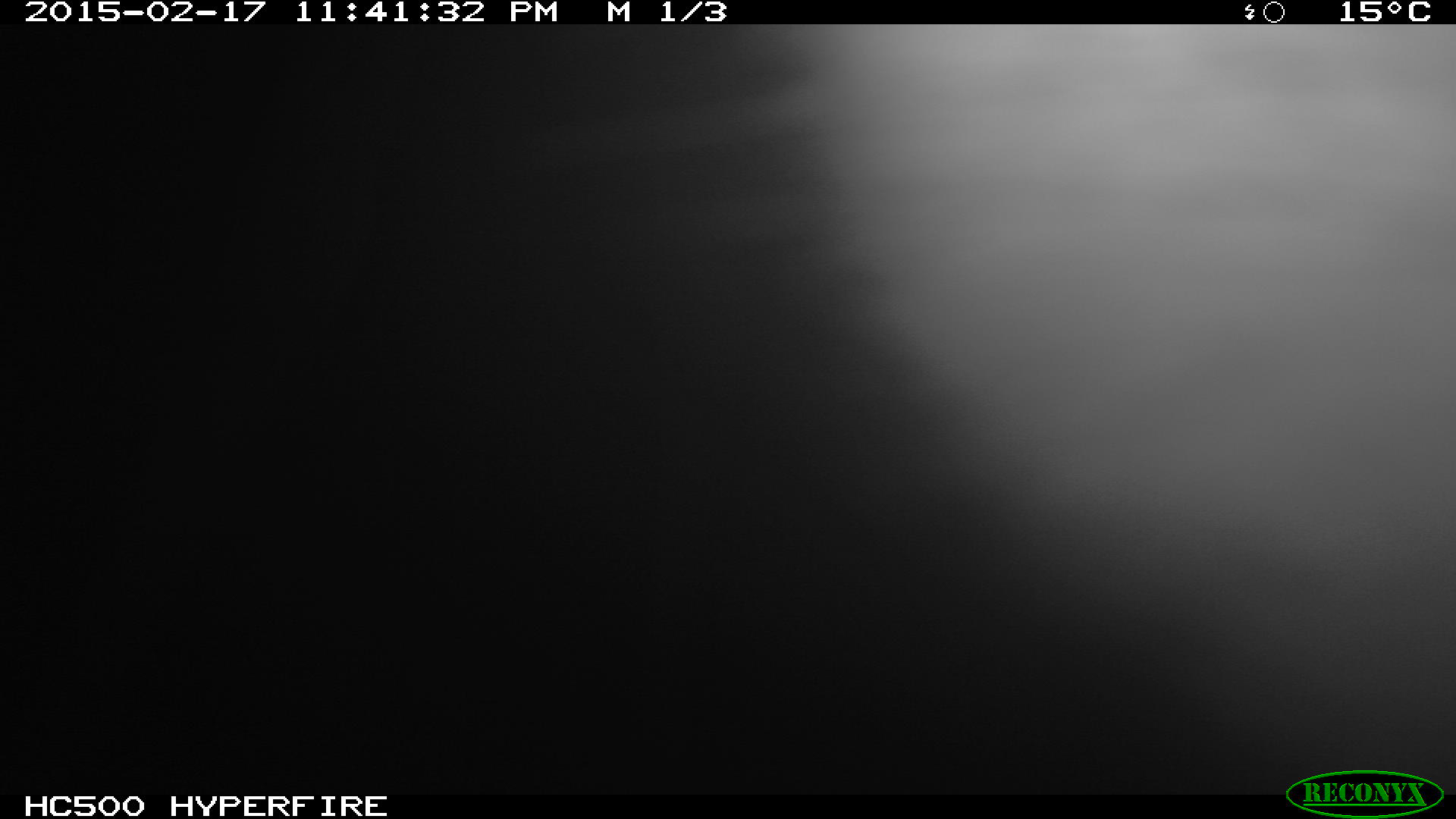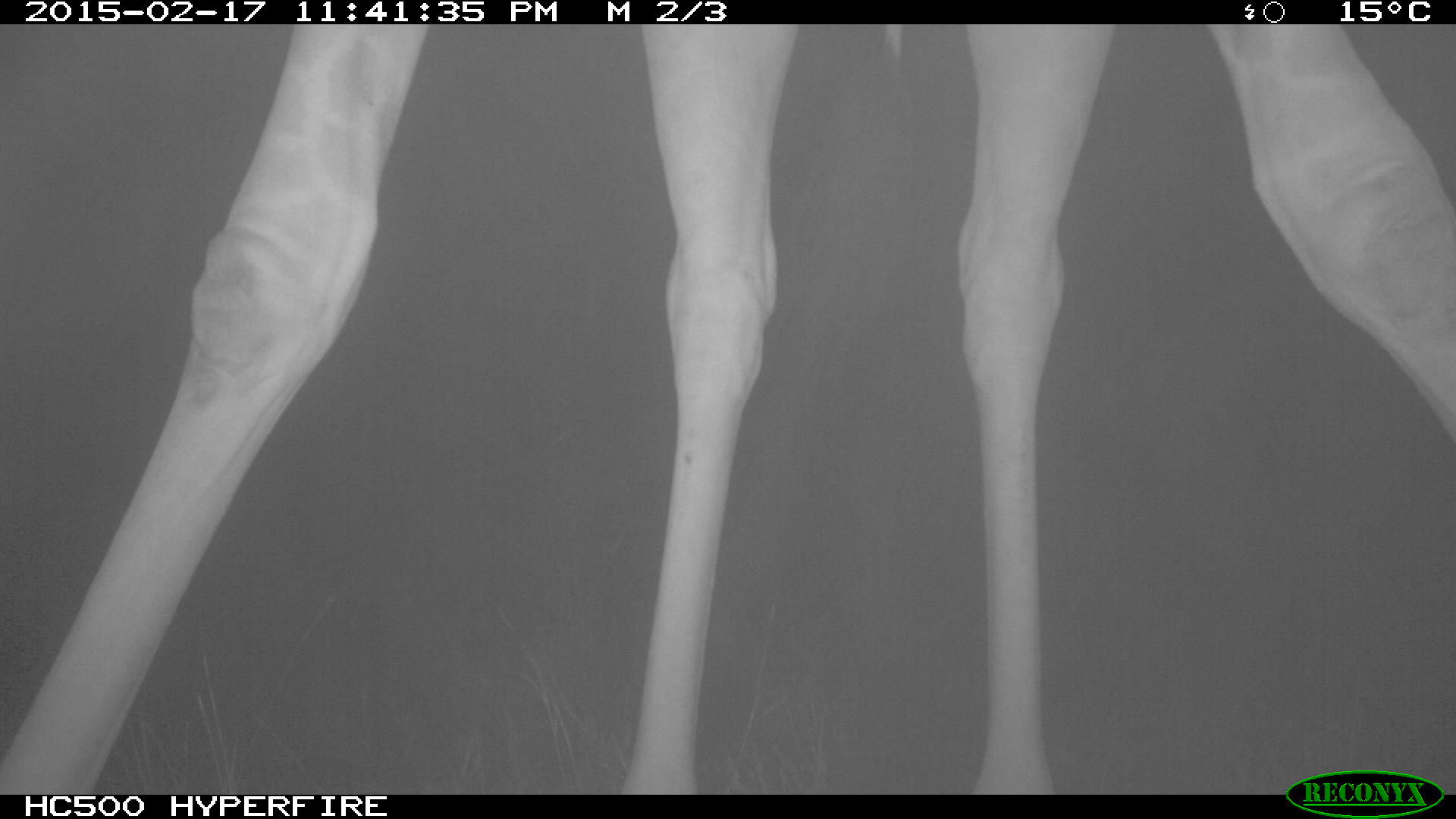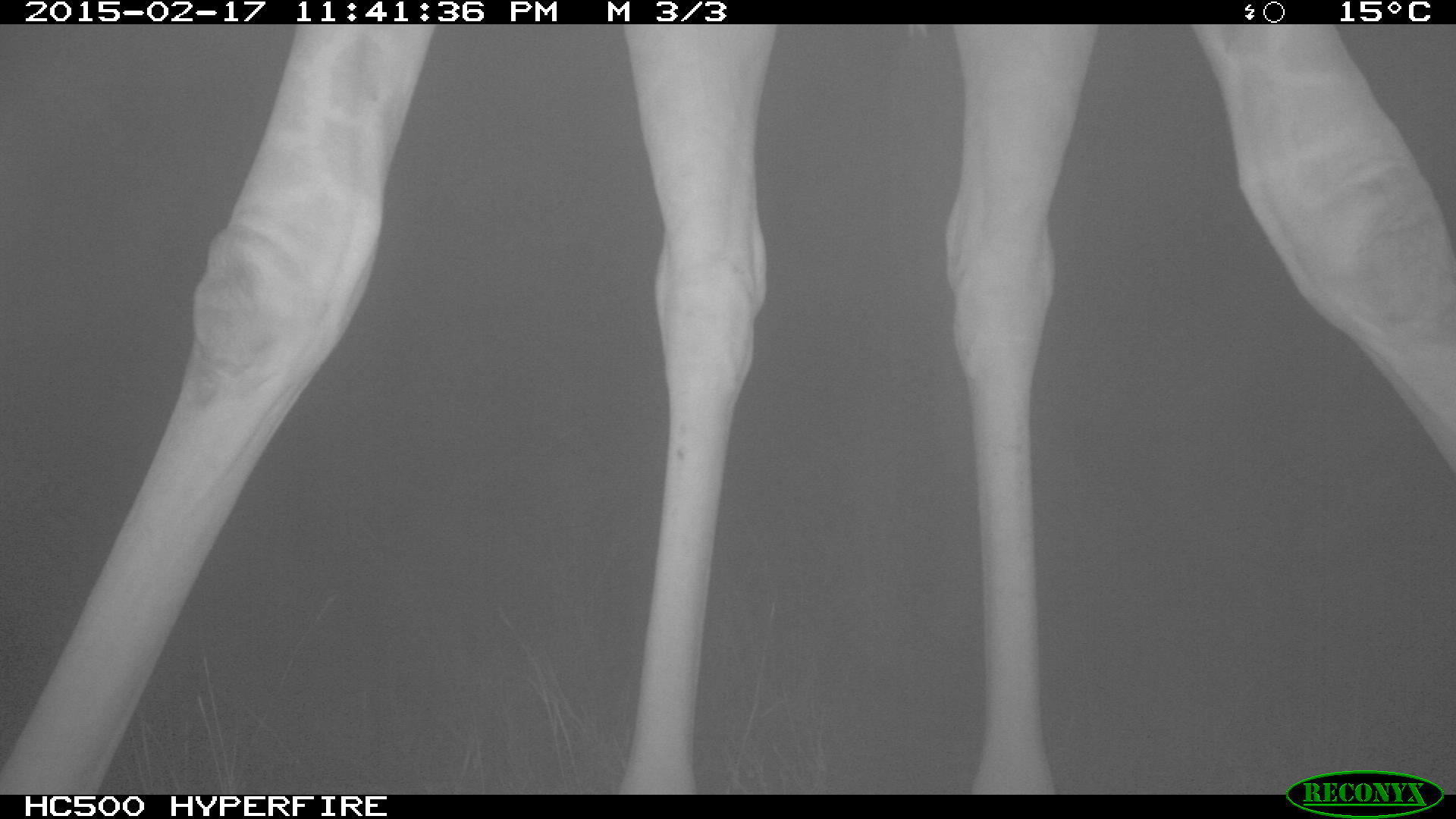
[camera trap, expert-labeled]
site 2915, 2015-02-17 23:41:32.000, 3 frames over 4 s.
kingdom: Animalia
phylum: Chordata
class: Mammalia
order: Artiodactyla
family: Giraffidae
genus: Giraffa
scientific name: Giraffa camelopardalis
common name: giraffe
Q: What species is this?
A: Giraffa camelopardalis (giraffe).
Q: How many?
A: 1.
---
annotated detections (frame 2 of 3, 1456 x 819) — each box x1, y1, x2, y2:
giraffa camelopardalis: 0, 24, 1454, 795